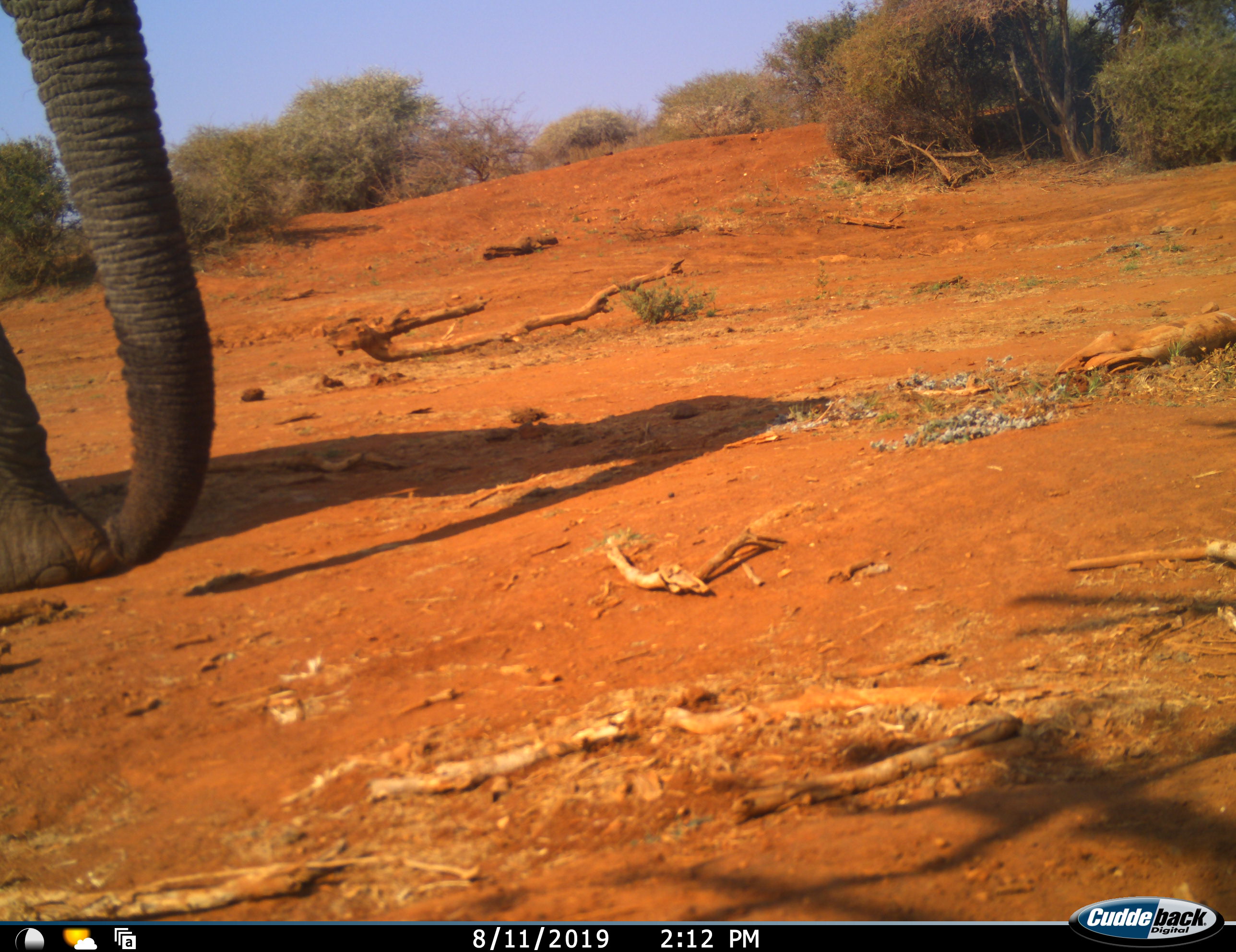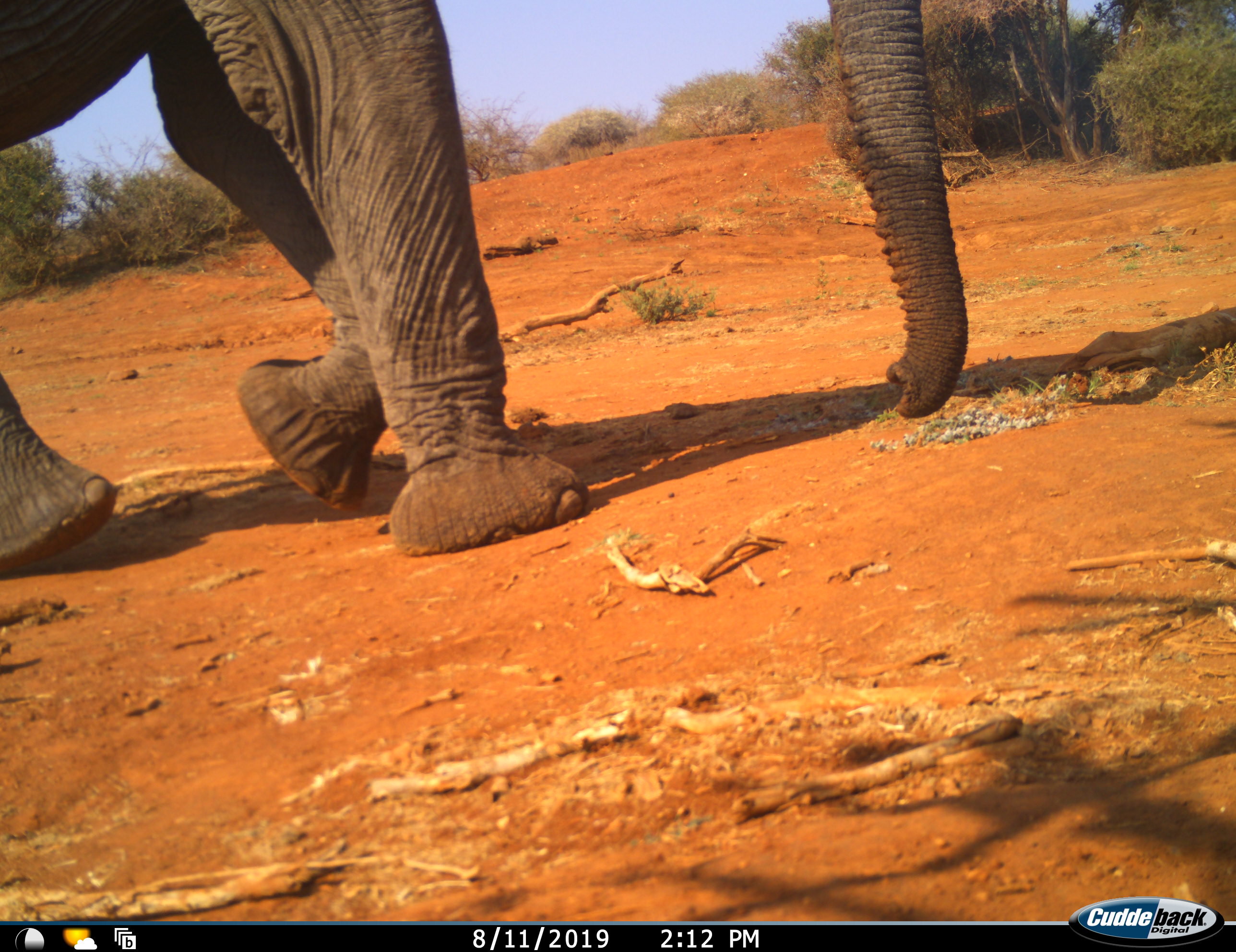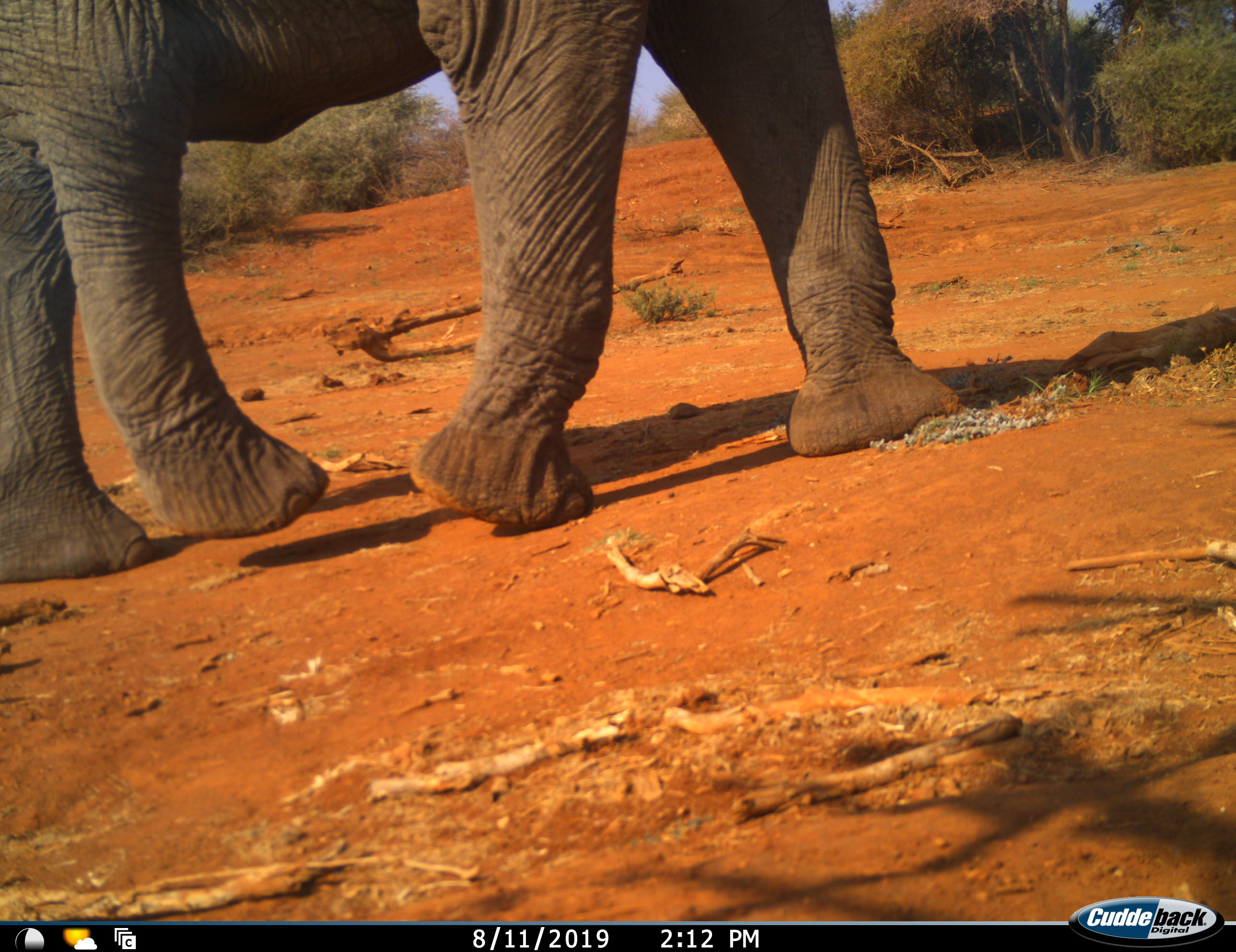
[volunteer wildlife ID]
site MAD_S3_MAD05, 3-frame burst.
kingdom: Animalia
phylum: Chordata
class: Mammalia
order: Proboscidea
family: Elephantidae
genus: Loxodonta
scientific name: Loxodonta africana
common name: african bush elephant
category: elephant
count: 1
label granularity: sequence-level